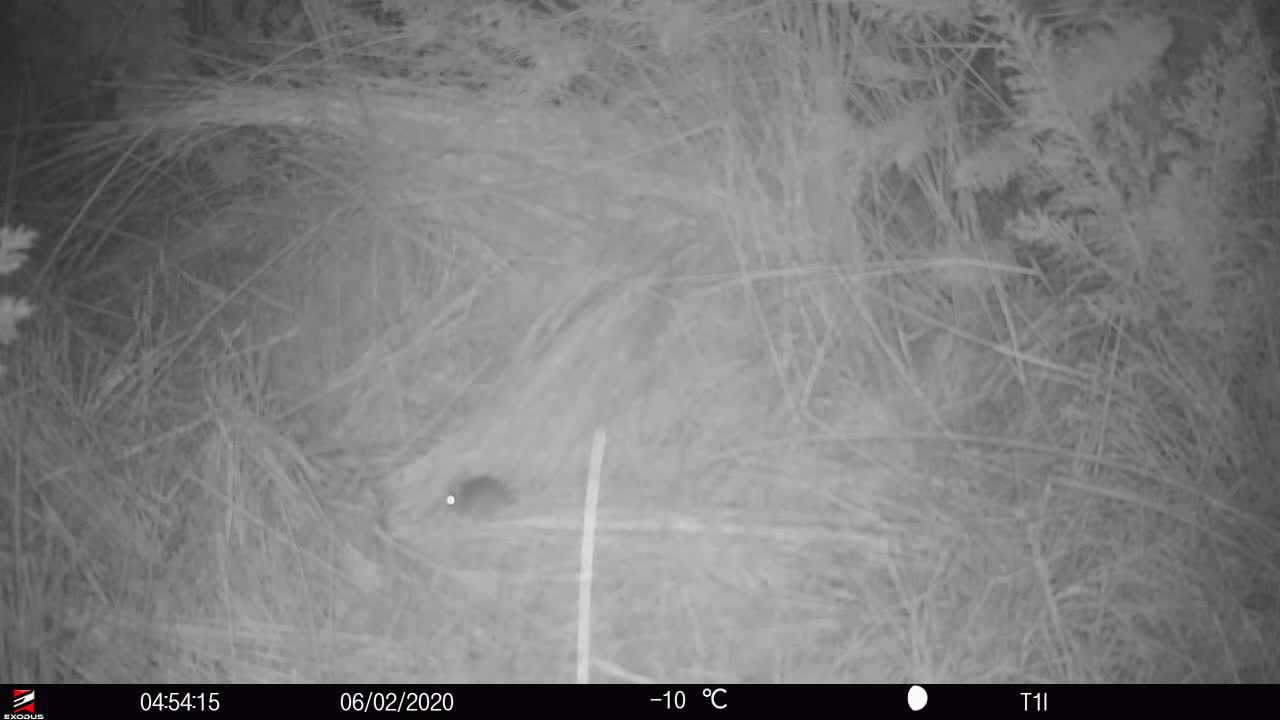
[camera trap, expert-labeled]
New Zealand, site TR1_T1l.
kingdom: Animalia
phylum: Chordata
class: Mammalia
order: Rodentia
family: Muridae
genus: Mus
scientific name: Mus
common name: mouse